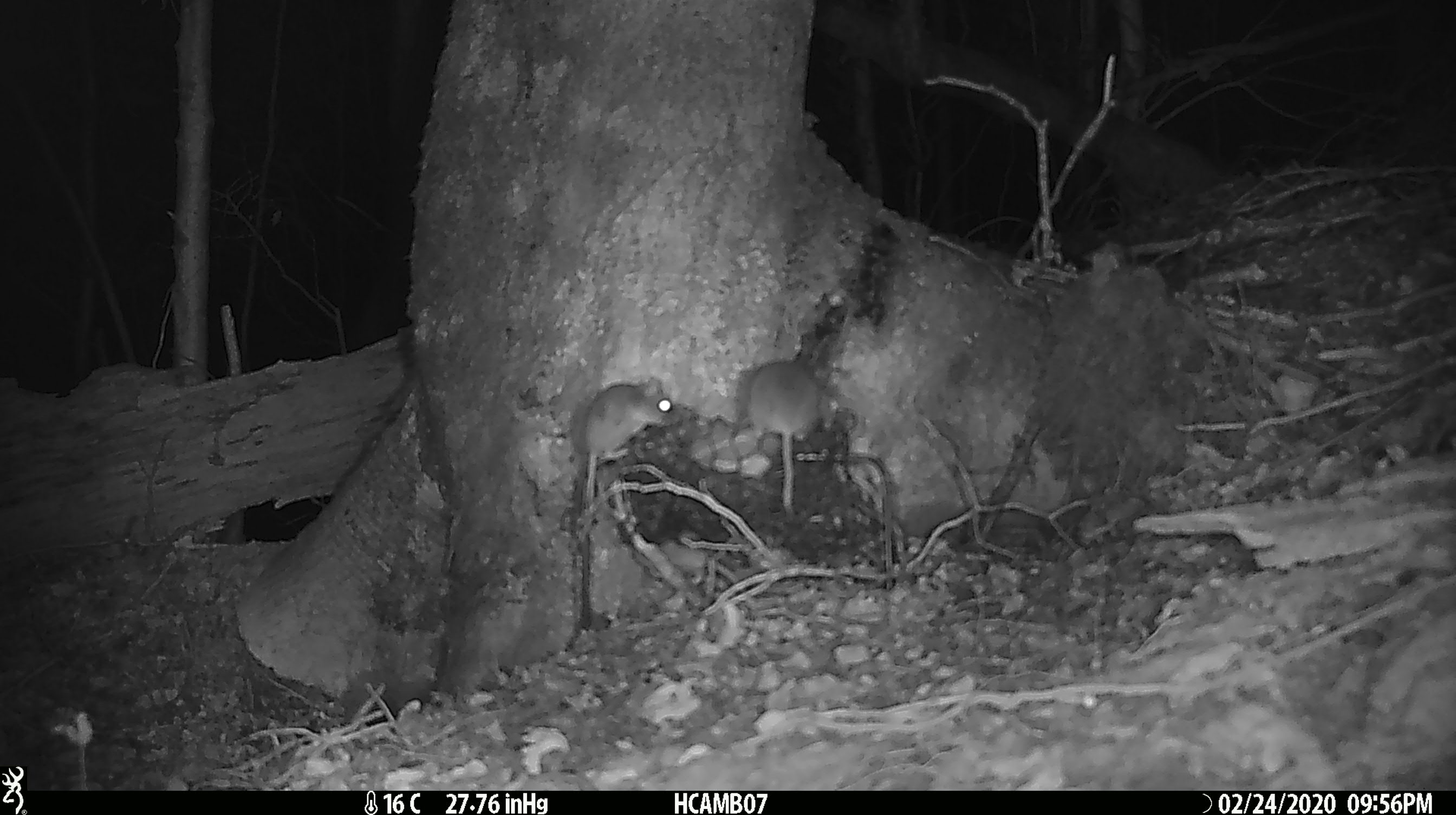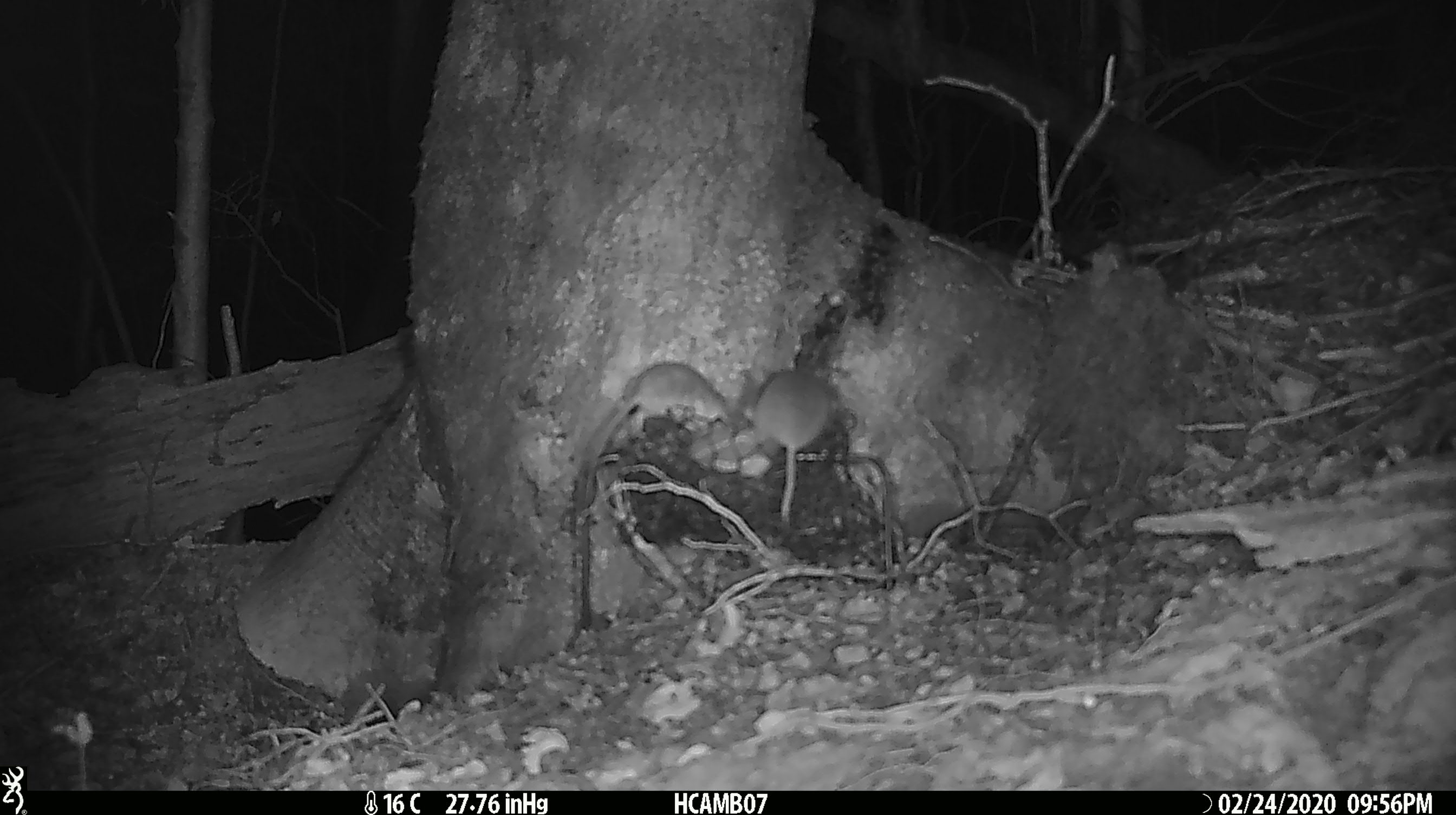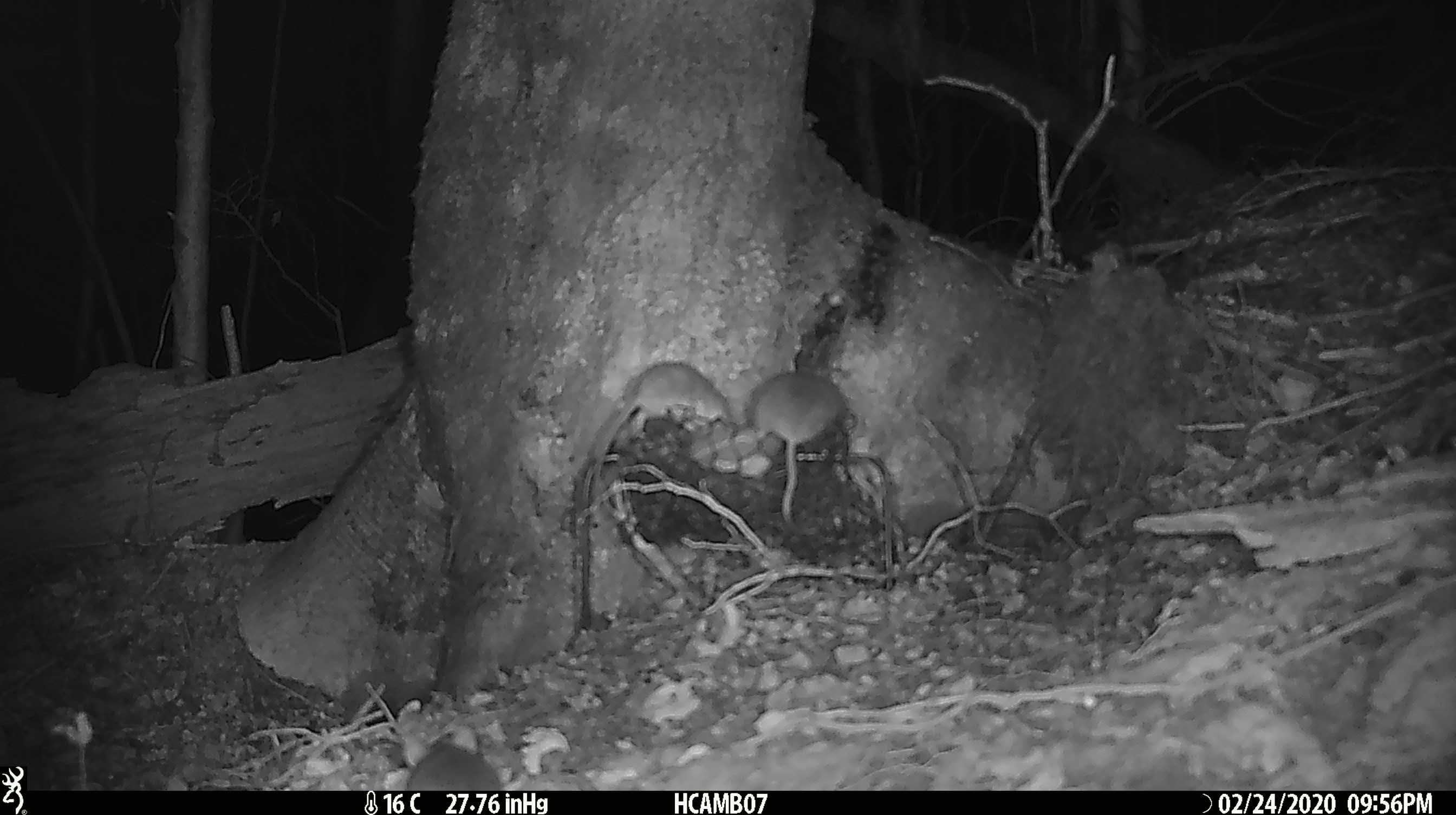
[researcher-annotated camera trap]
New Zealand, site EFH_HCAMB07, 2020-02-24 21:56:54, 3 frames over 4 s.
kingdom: Animalia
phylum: Chordata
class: Mammalia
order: Rodentia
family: Muridae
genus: Mus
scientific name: Mus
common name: mouse